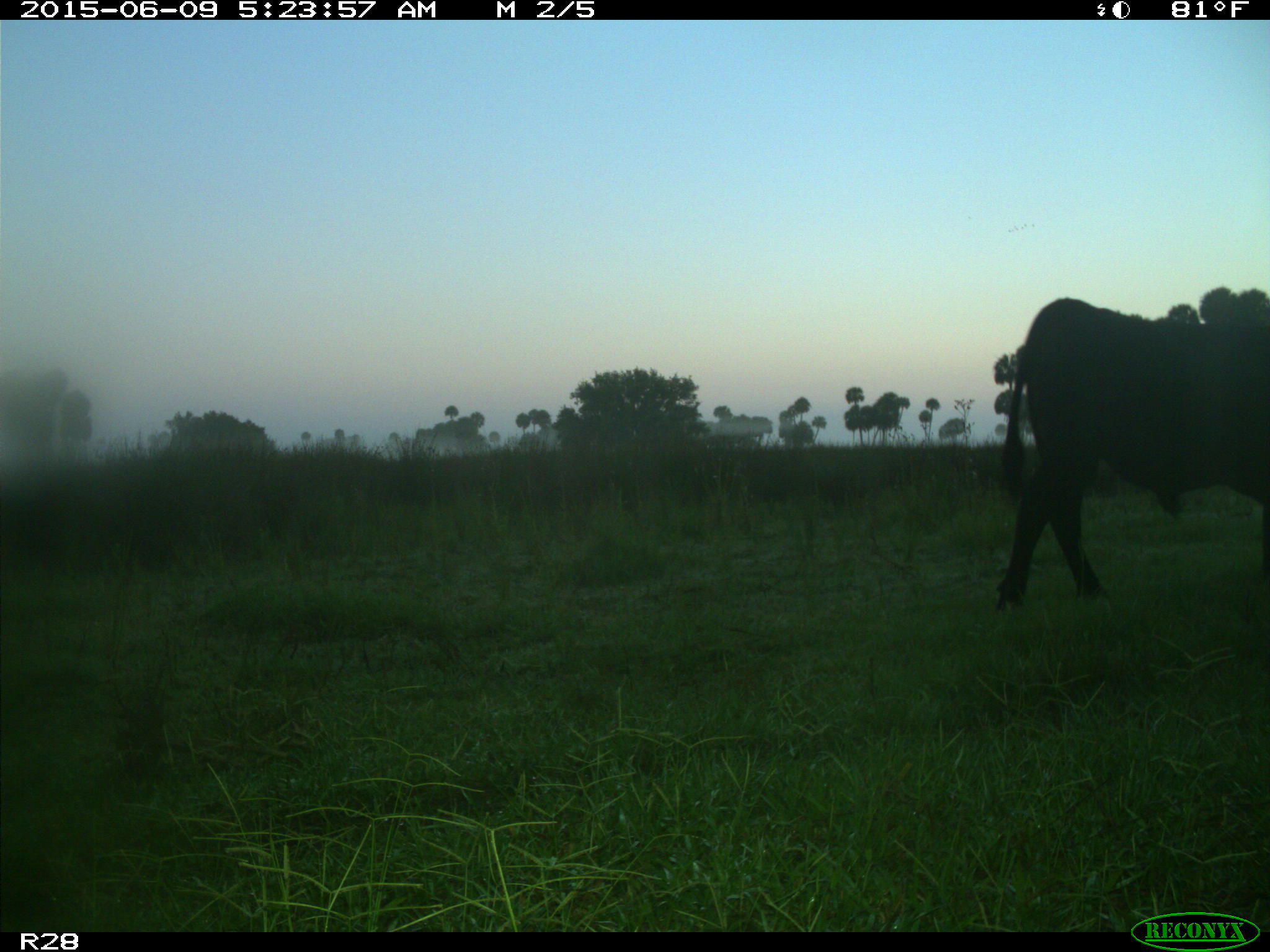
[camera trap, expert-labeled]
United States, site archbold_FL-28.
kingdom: Animalia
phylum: Chordata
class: Mammalia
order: Artiodactyla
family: Bovidae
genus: Bos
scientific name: Bos taurus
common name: domestic cow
Bos taurus (domestic cow).